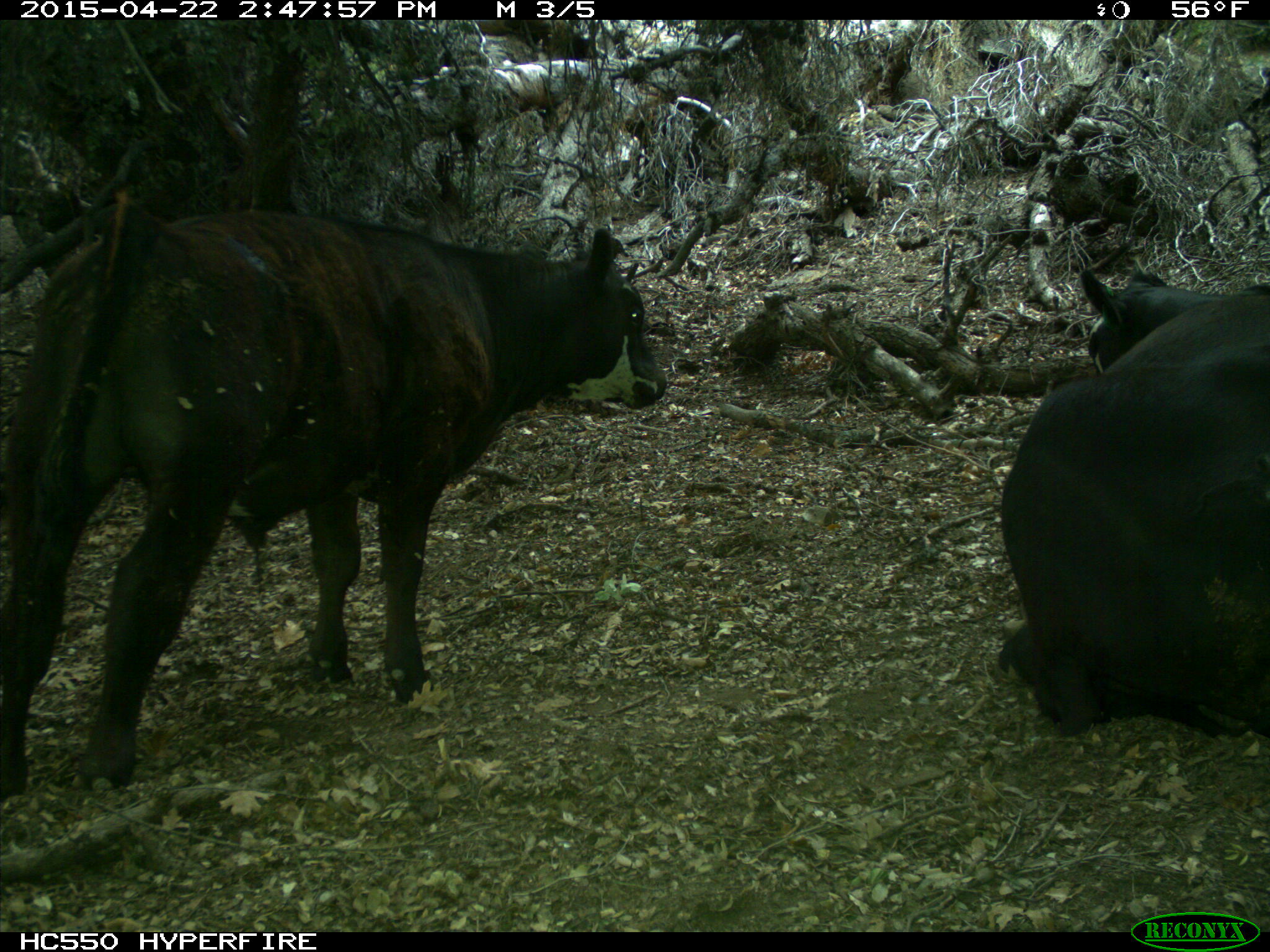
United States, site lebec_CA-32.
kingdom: Animalia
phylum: Chordata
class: Mammalia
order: Artiodactyla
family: Bovidae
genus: Bos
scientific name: Bos taurus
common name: domestic cow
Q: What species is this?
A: Bos taurus (domestic cow).